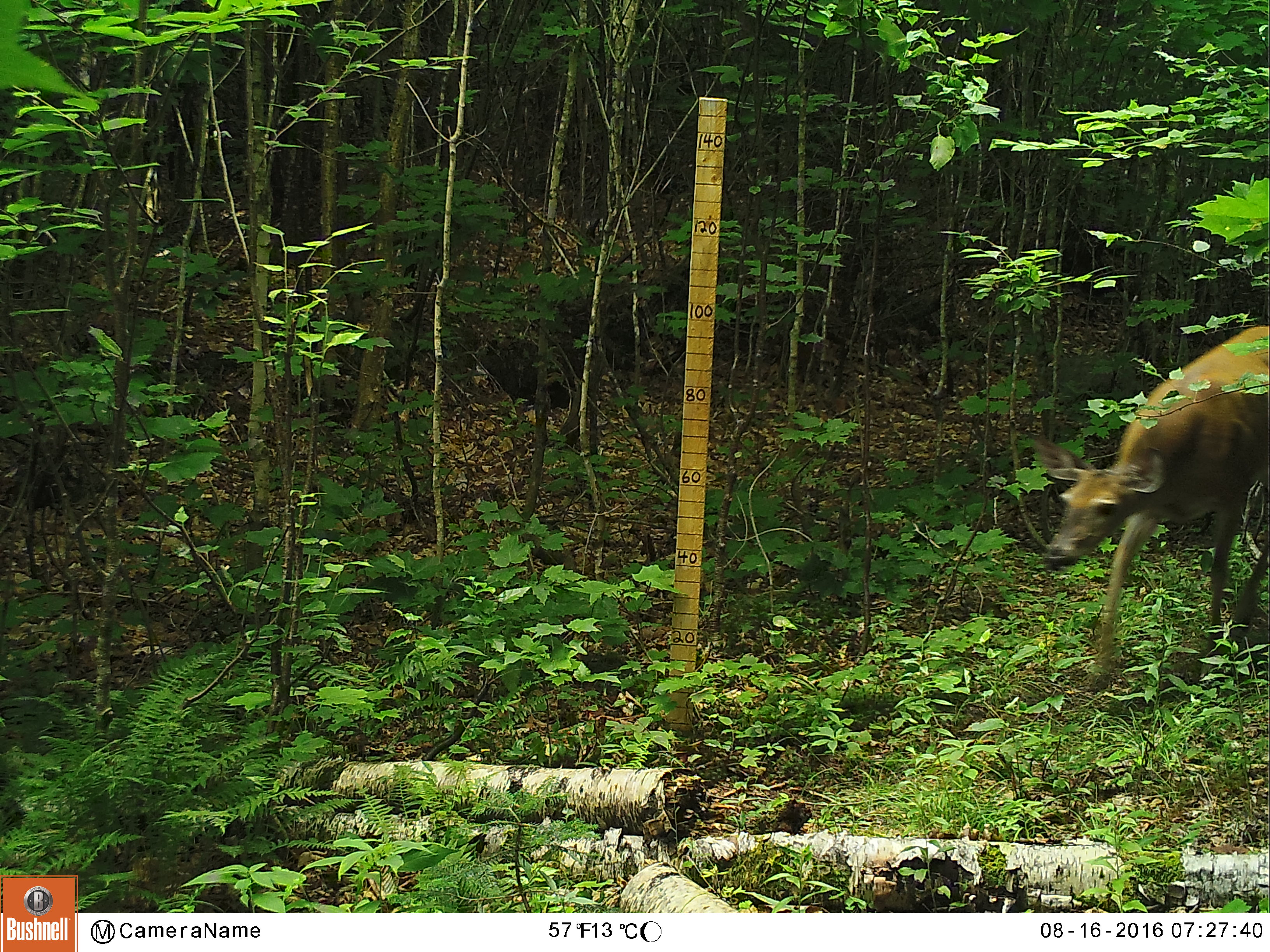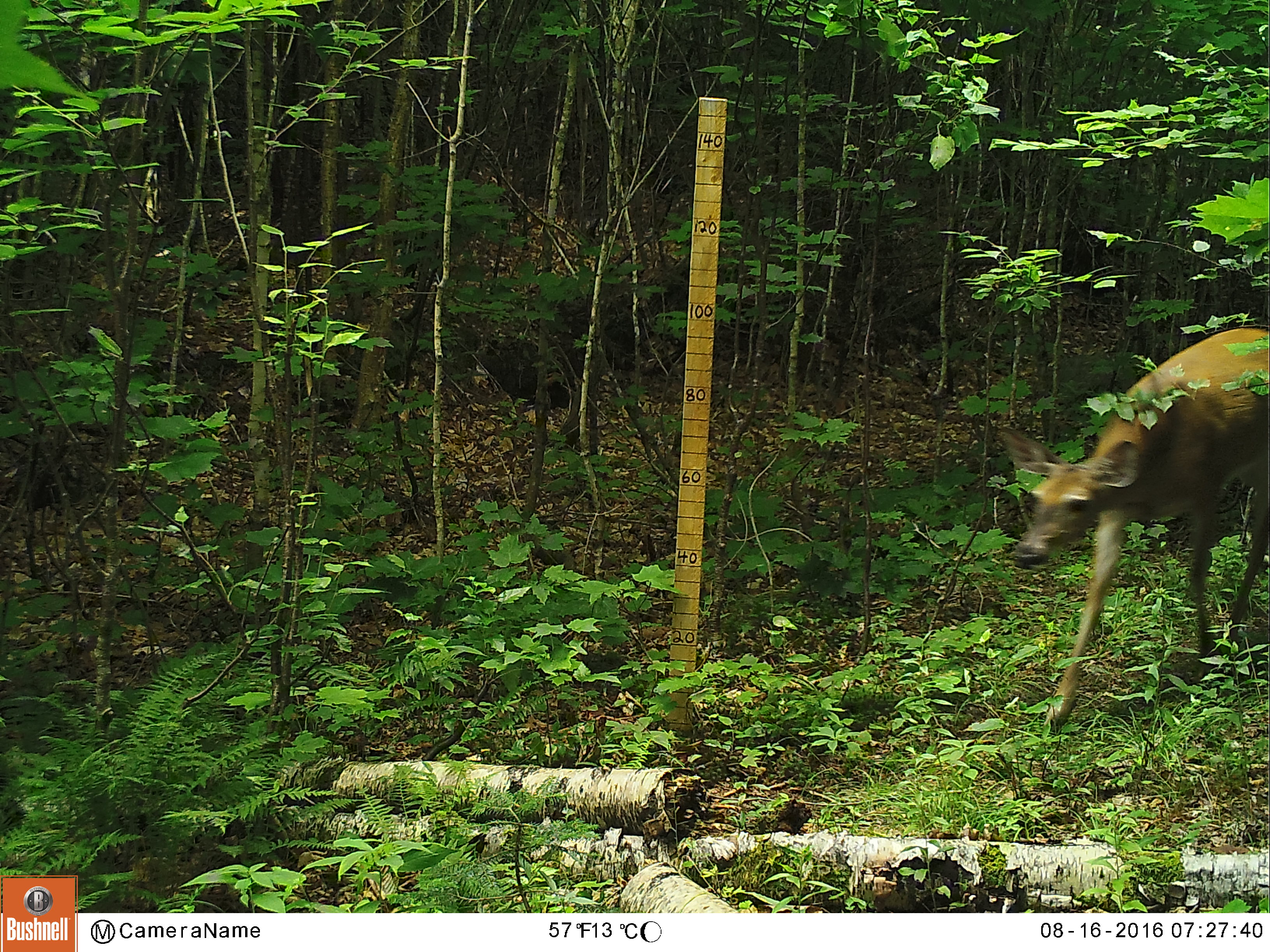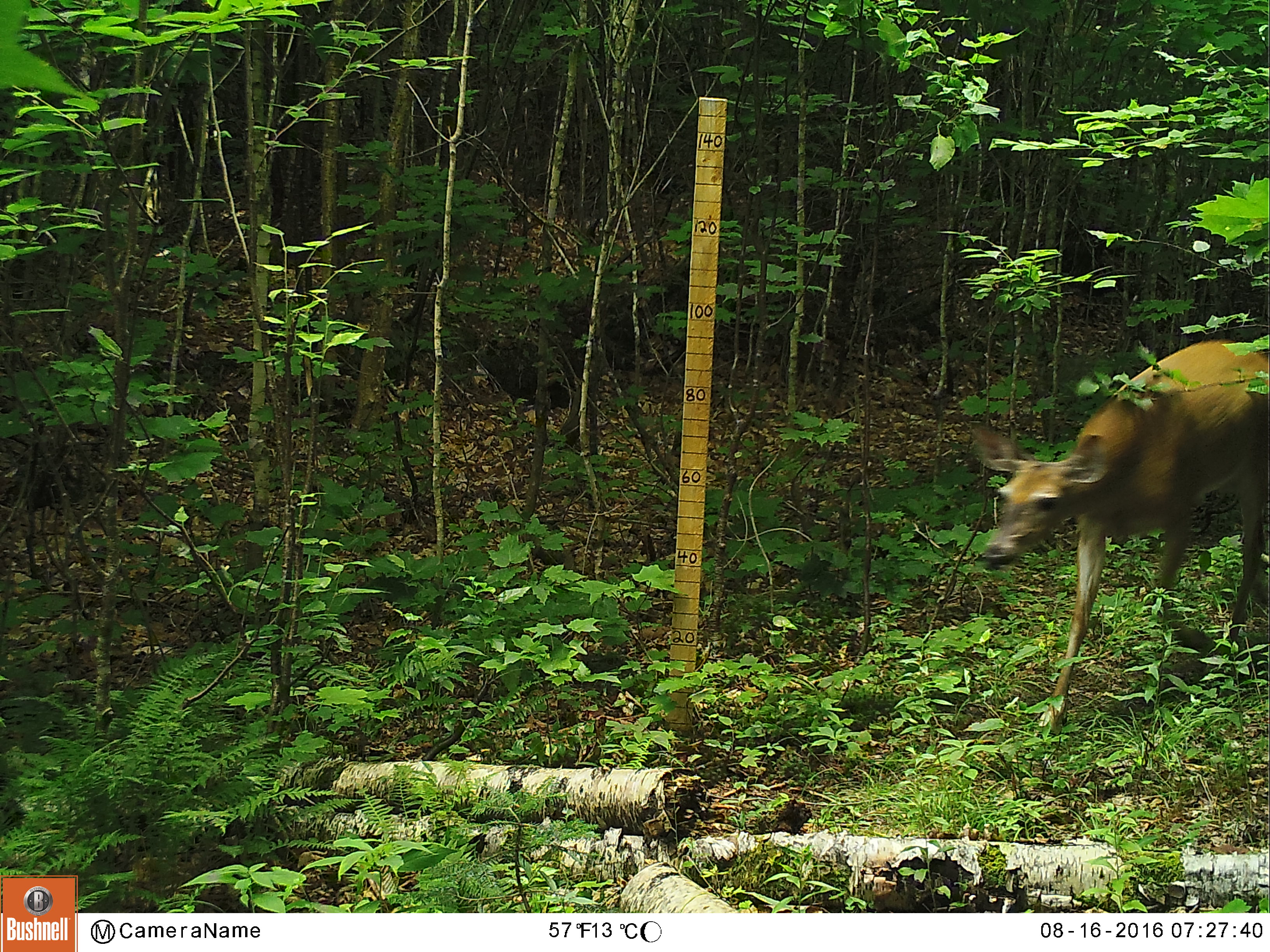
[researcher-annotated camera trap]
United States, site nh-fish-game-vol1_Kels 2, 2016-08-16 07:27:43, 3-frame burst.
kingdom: Animalia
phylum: Chordata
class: Mammalia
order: Artiodactyla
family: Cervidae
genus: Odocoileus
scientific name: Odocoileus virginianus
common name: white-tailed deer